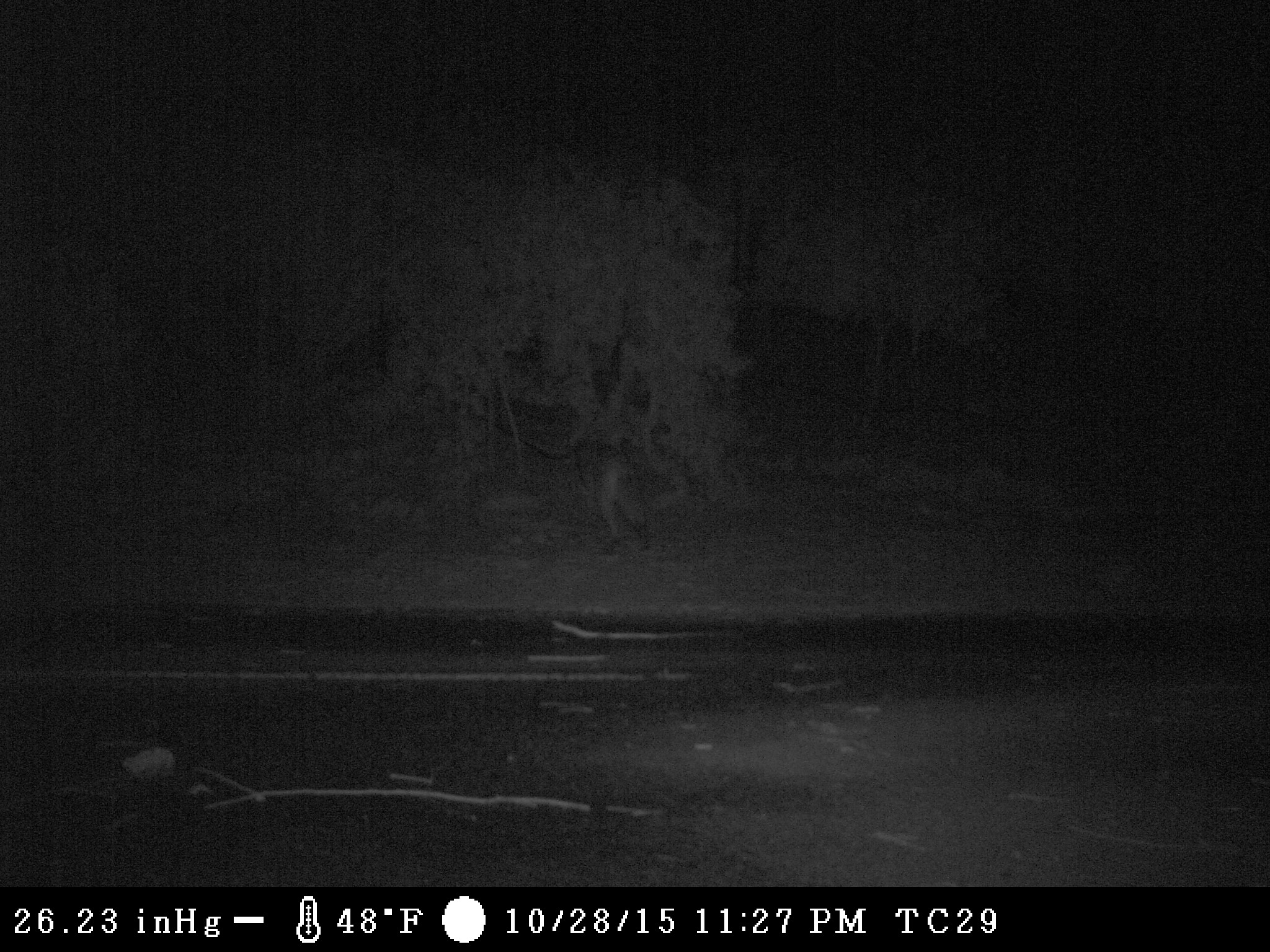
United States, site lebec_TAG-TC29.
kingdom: Animalia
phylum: Chordata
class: Mammalia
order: Carnivora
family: Canidae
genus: Canis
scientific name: Canis latrans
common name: coyote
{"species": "Canis latrans (coyote)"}